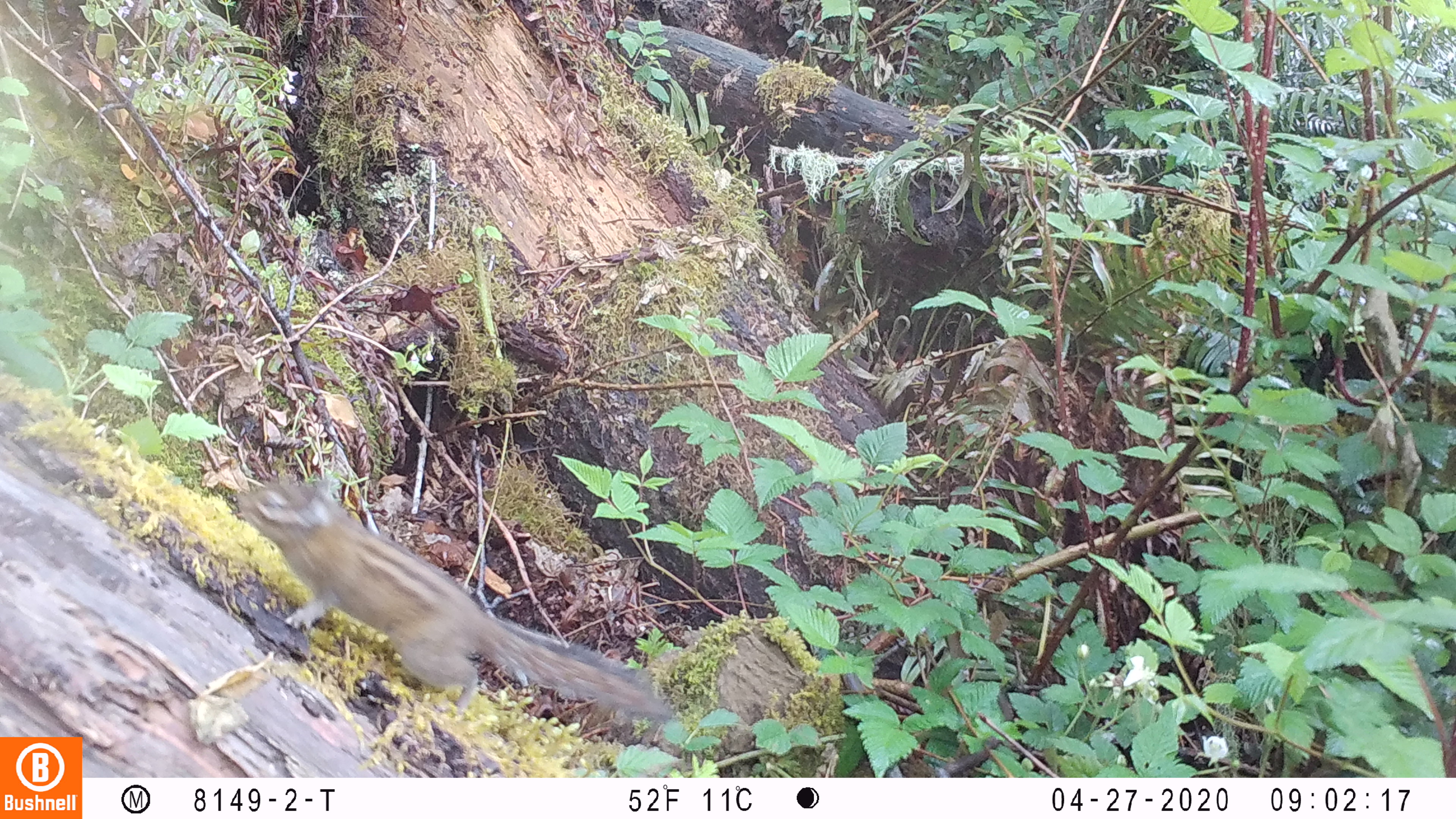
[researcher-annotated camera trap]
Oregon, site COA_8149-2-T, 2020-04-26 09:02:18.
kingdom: Animalia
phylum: Chordata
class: Mammalia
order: Rodentia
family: Sciuridae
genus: Neotamias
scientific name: Neotamias townsendii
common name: townsend's chipmunk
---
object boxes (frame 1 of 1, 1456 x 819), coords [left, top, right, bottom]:
townsend's chipmunk: [226, 476, 696, 736]